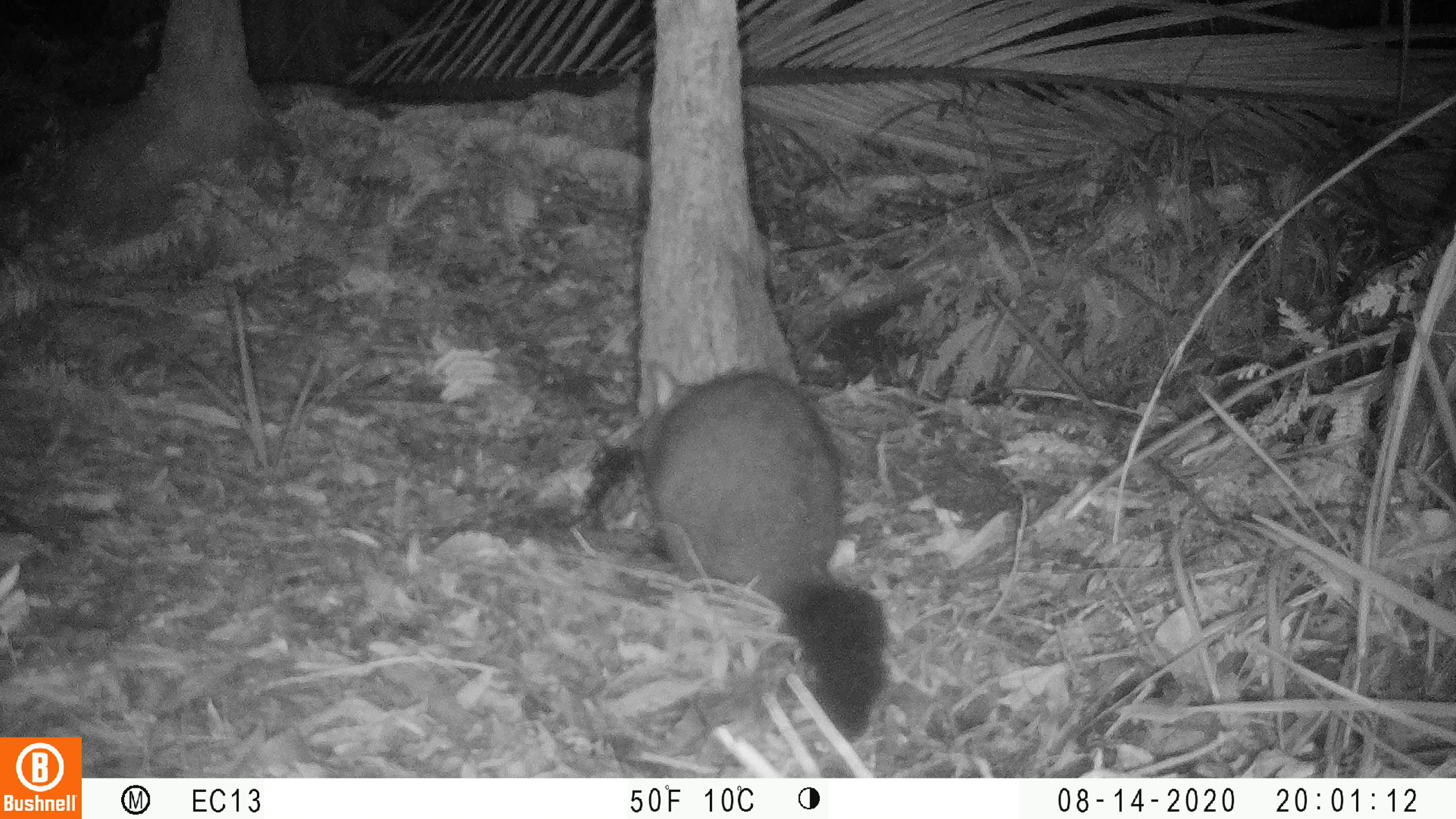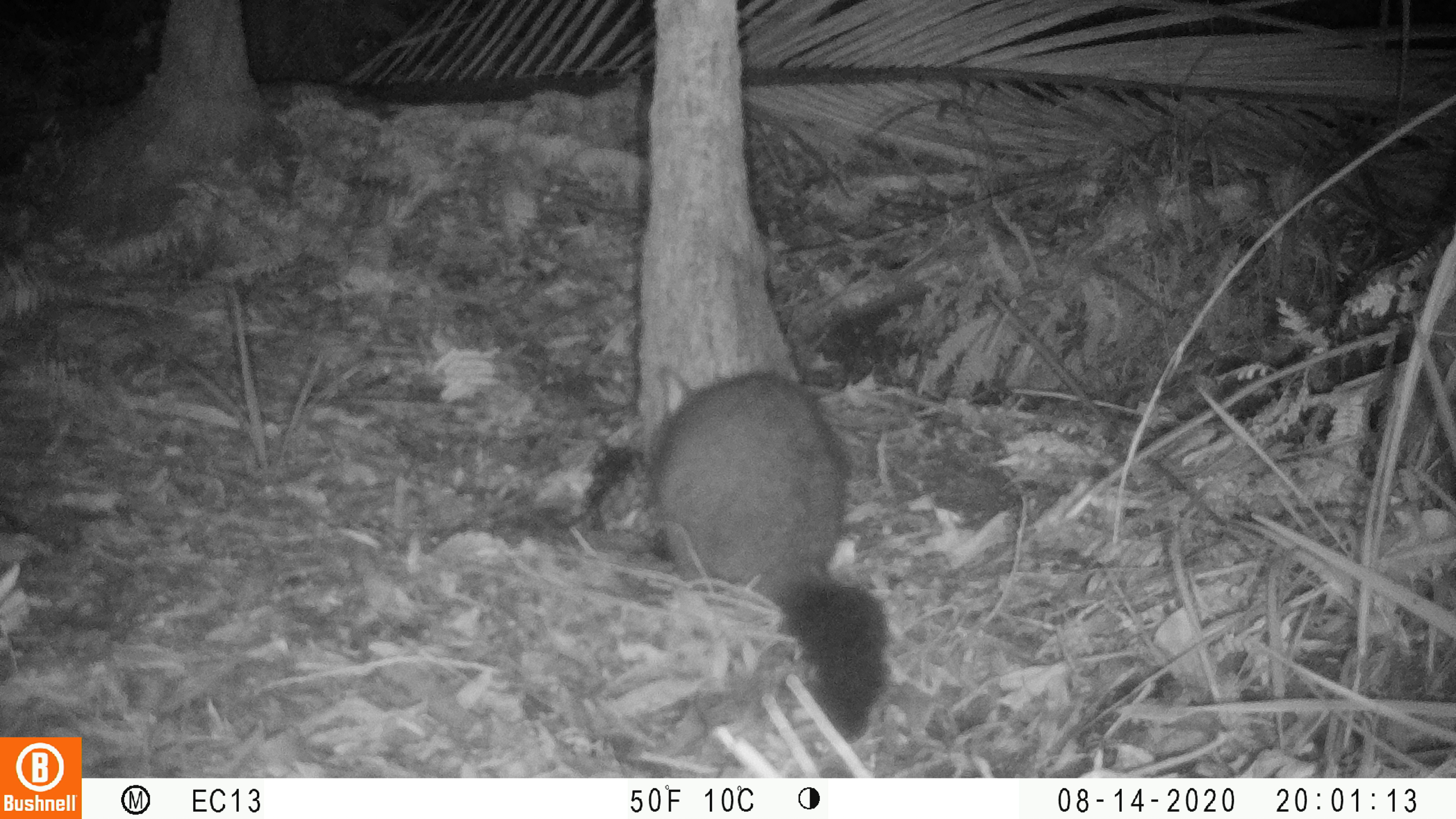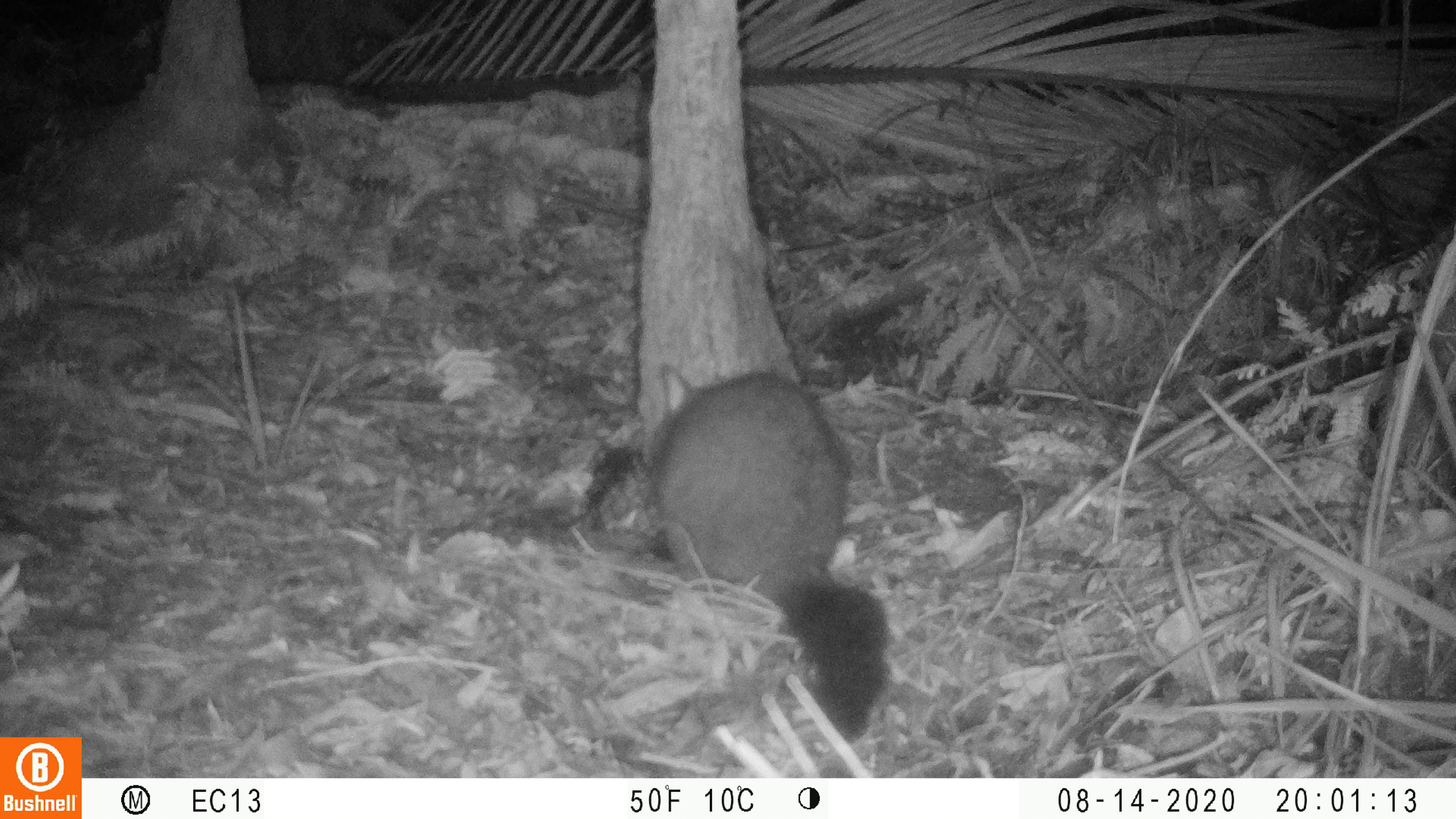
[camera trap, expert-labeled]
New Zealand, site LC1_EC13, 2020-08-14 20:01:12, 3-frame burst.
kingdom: Animalia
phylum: Chordata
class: Mammalia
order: Diprotodontia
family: Phalangeridae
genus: Trichosurus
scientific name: Trichosurus vulpecula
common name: common brushtail possum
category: possum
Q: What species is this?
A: Possum (common brushtail possum) (Trichosurus vulpecula).